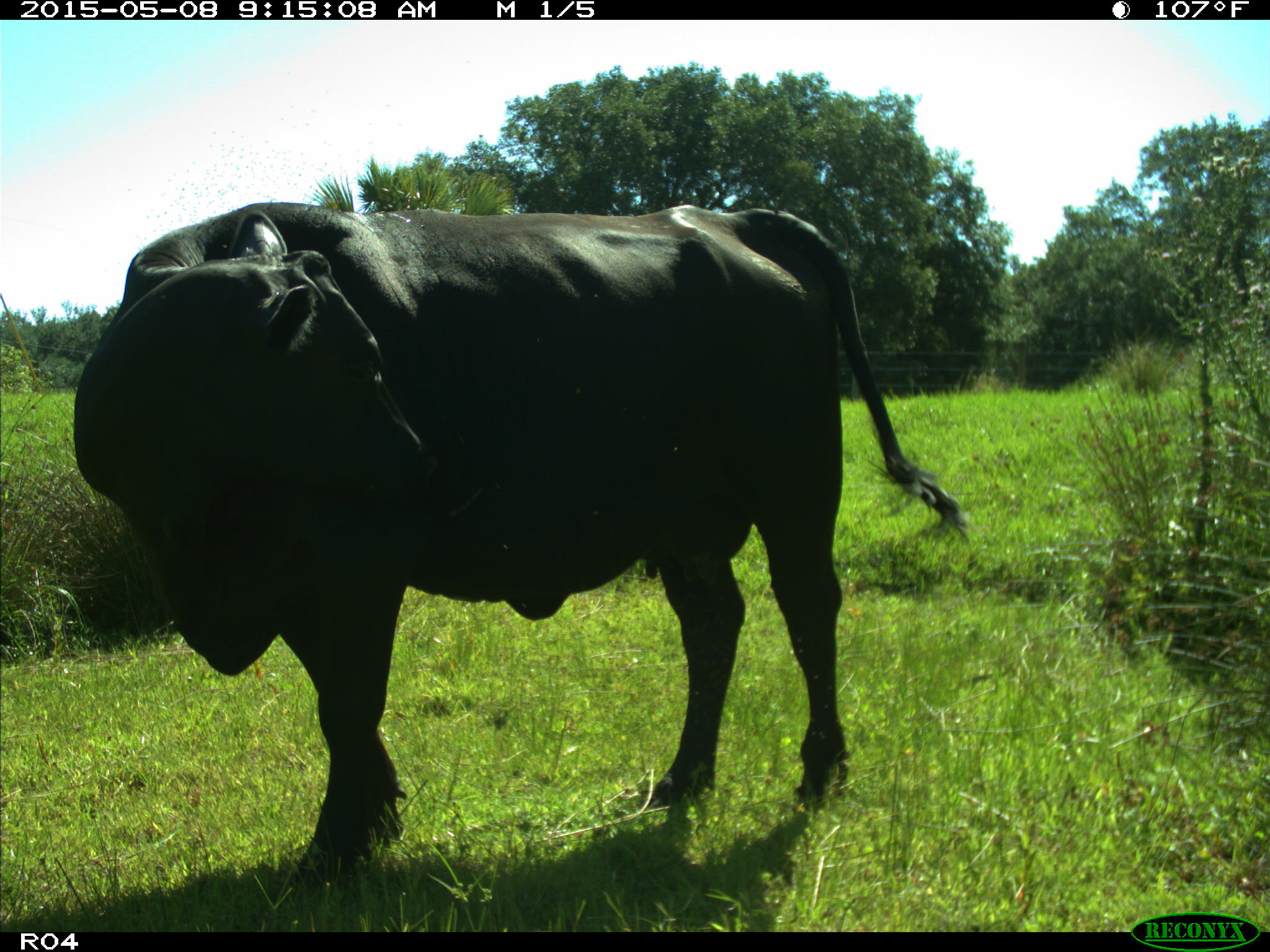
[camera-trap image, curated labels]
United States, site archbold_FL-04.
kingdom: Animalia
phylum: Chordata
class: Mammalia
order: Artiodactyla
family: Bovidae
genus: Bos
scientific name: Bos taurus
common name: domestic cow